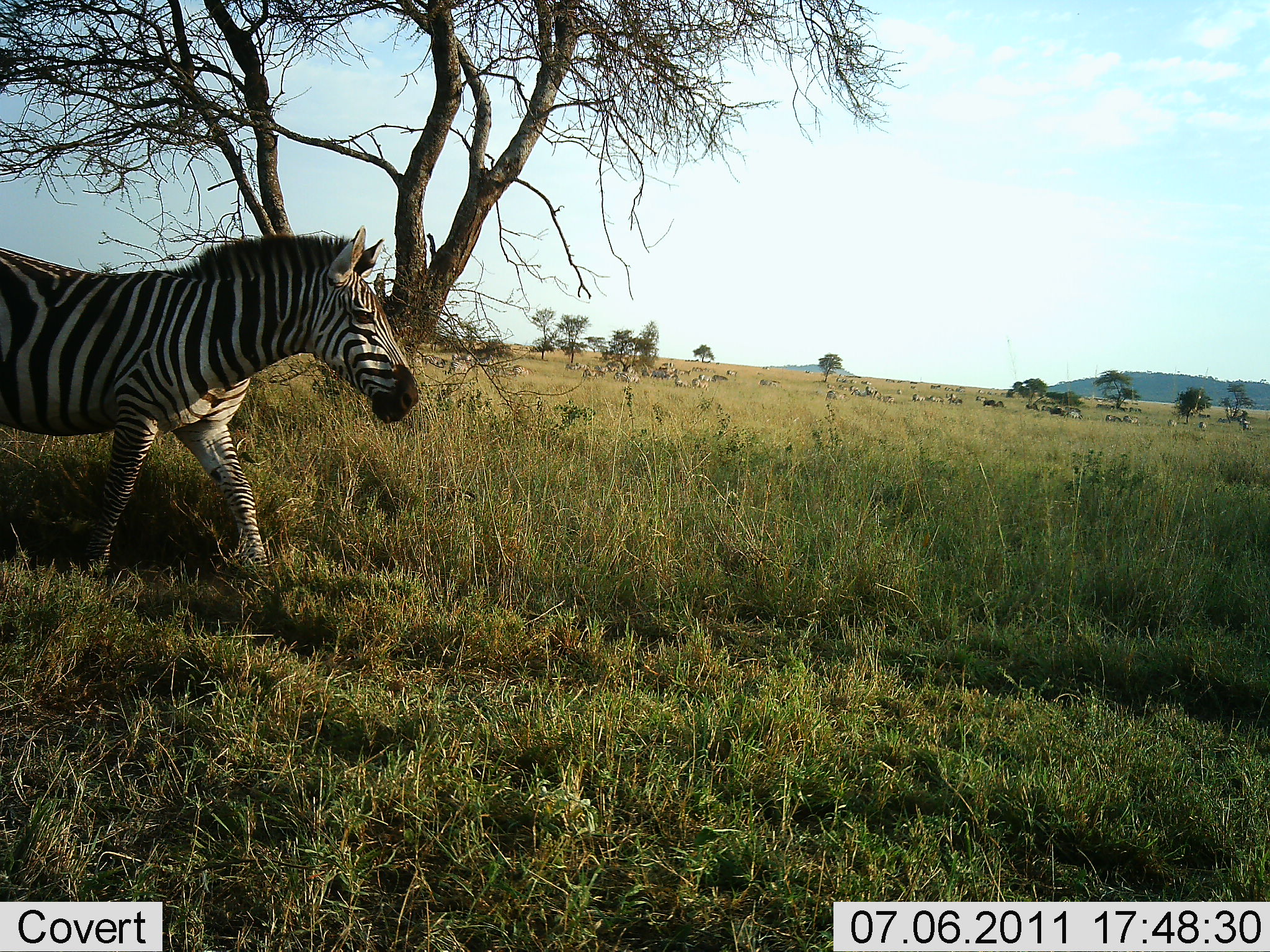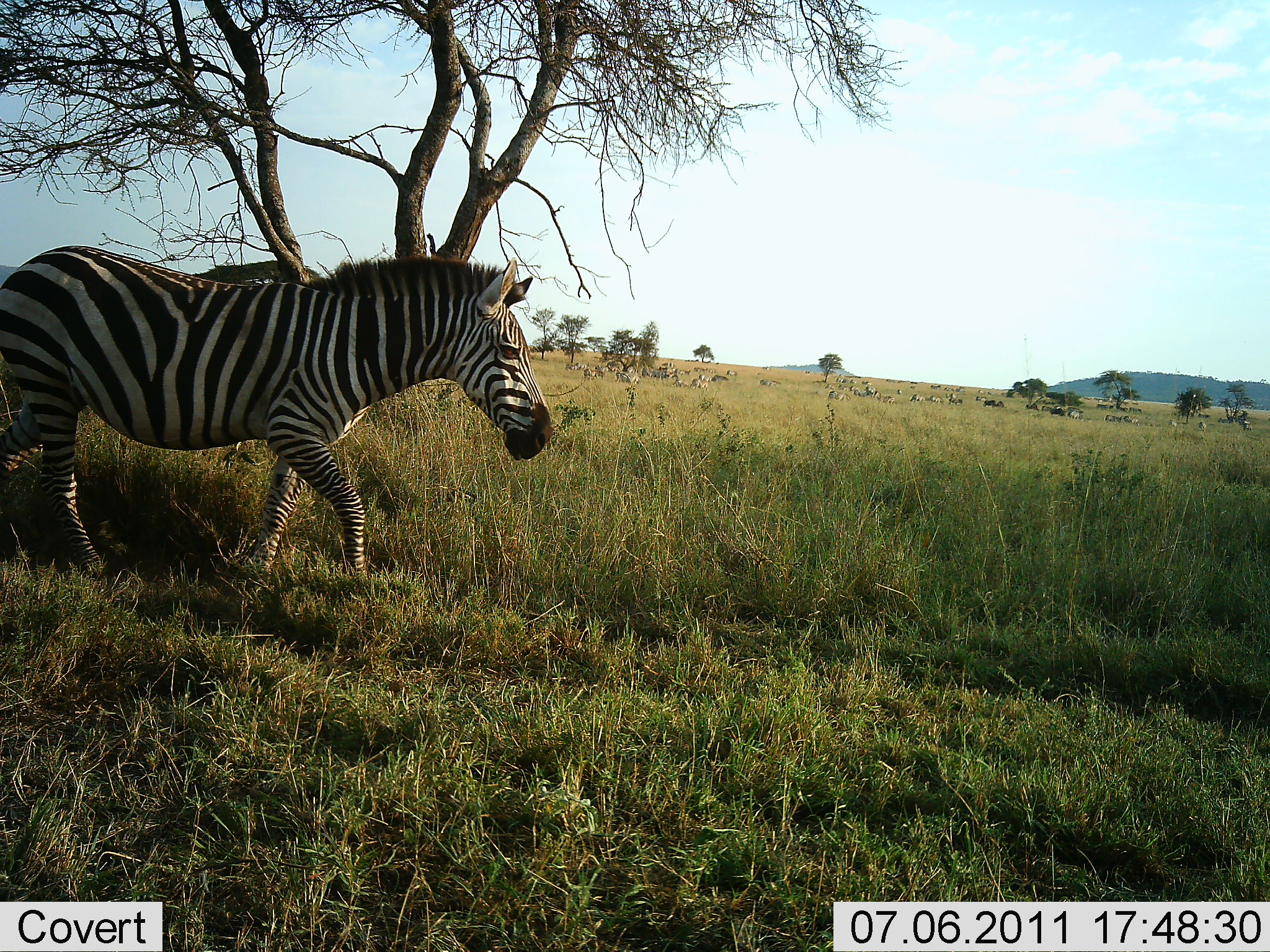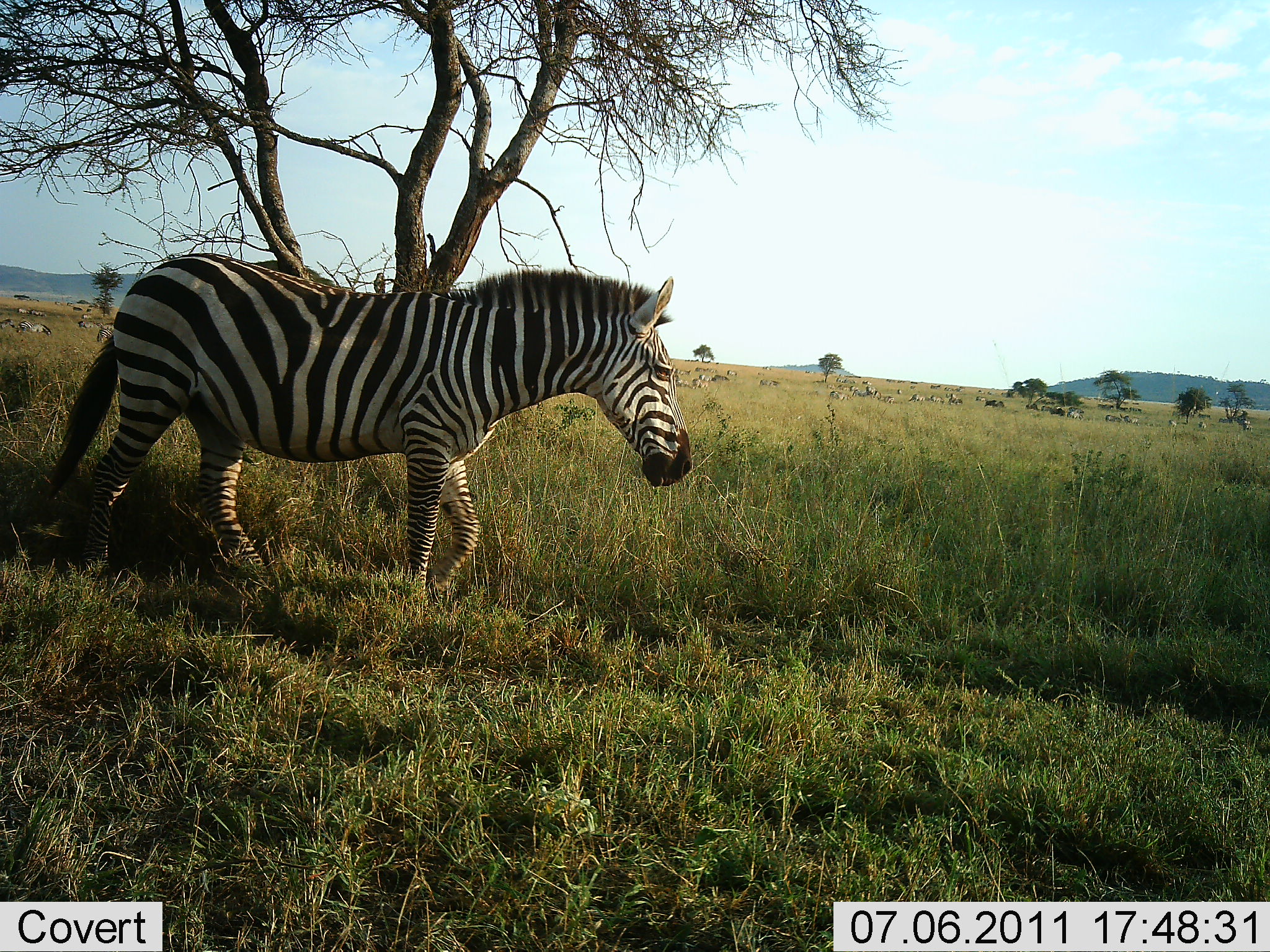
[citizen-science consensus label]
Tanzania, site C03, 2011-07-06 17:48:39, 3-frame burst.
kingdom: Animalia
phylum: Chordata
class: Mammalia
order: Perissodactyla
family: Equidae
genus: Equus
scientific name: Equus quagga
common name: plains zebra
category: zebra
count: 1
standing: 23%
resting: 0%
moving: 100%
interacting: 0%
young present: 0%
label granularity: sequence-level